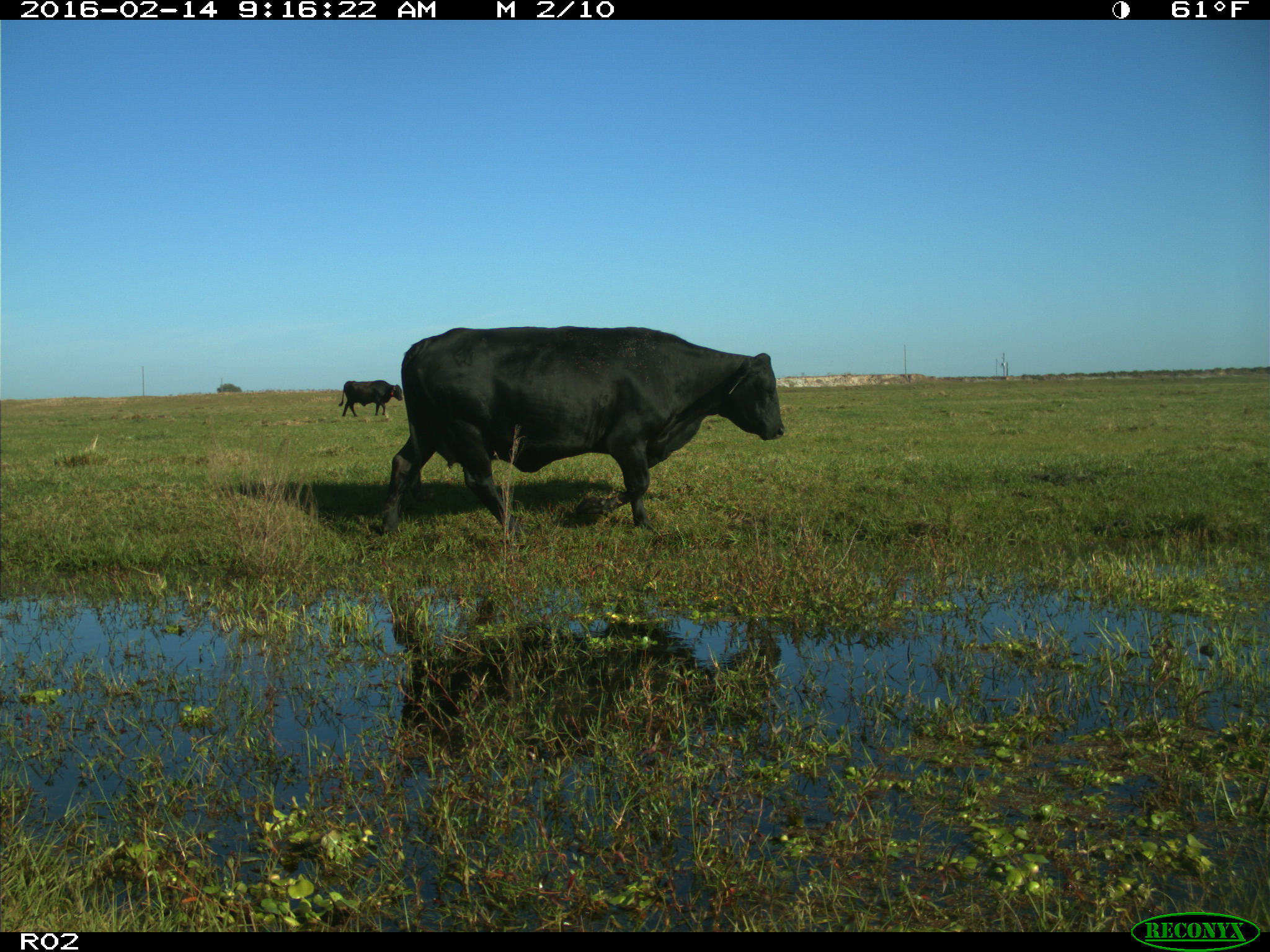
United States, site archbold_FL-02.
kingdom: Animalia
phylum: Chordata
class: Mammalia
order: Artiodactyla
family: Bovidae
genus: Bos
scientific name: Bos taurus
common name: domestic cow